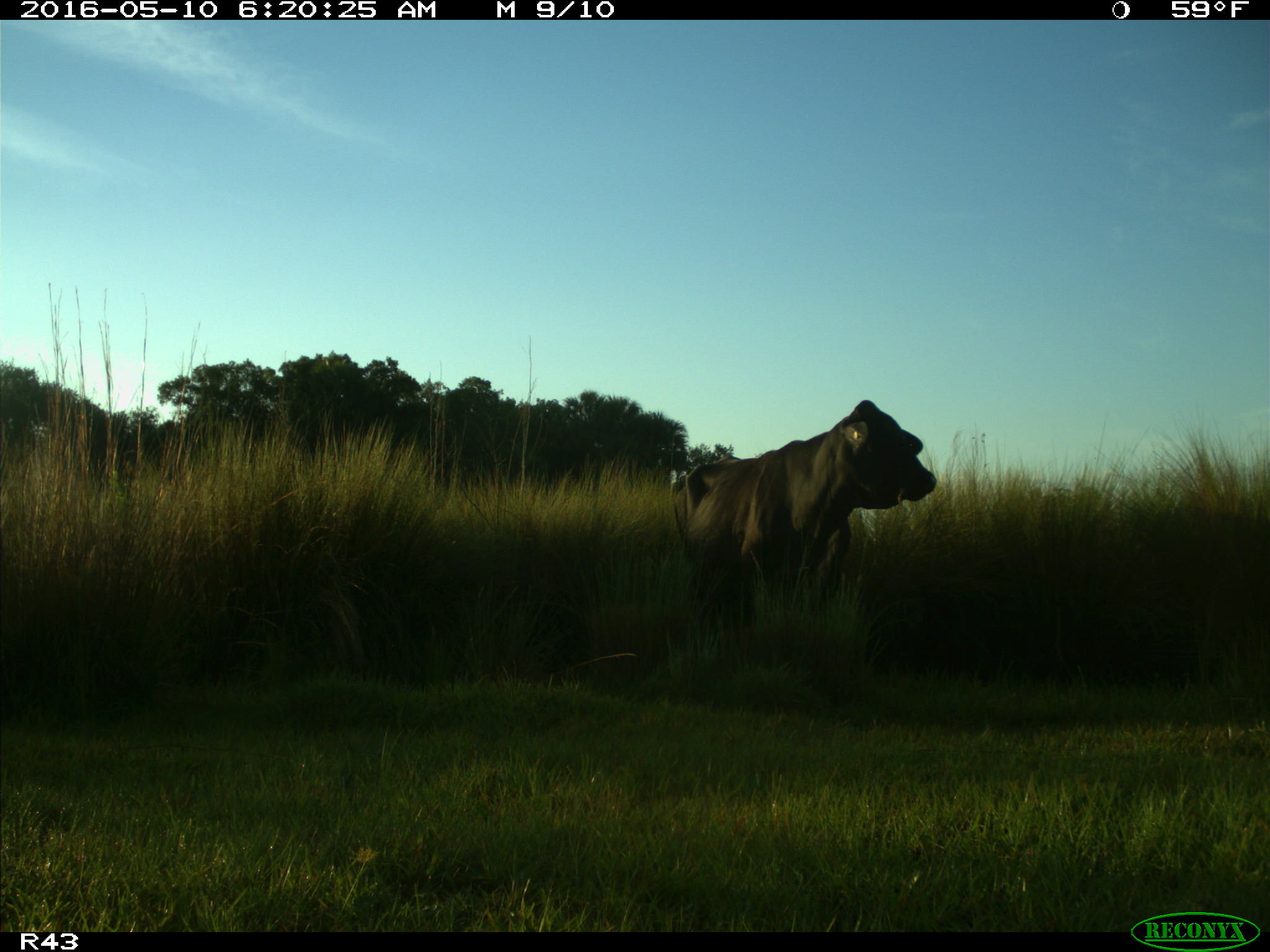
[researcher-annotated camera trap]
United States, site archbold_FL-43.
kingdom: Animalia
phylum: Chordata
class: Mammalia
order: Artiodactyla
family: Bovidae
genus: Bos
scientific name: Bos taurus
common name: domestic cow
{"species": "Bos taurus (domestic cow)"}